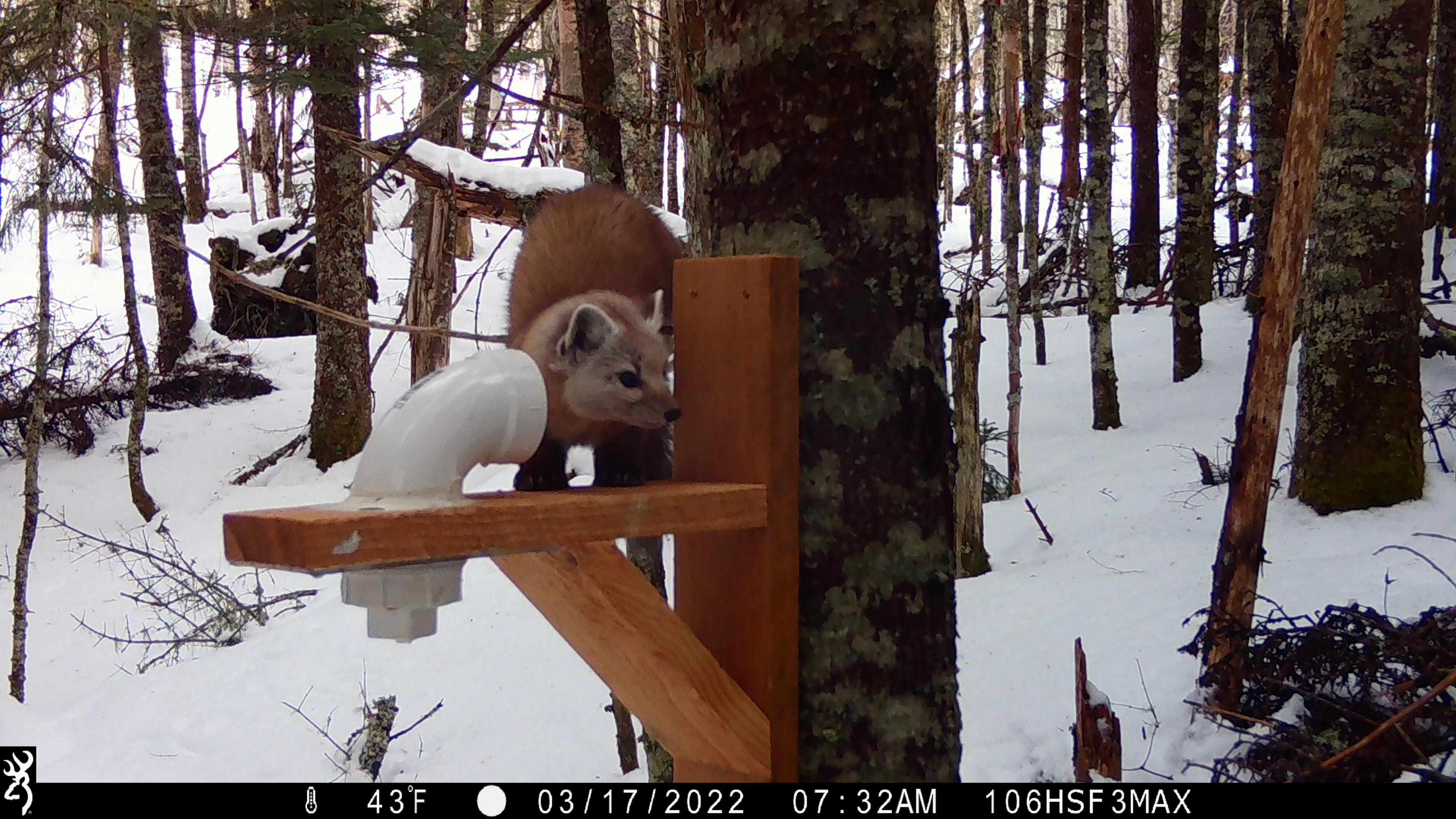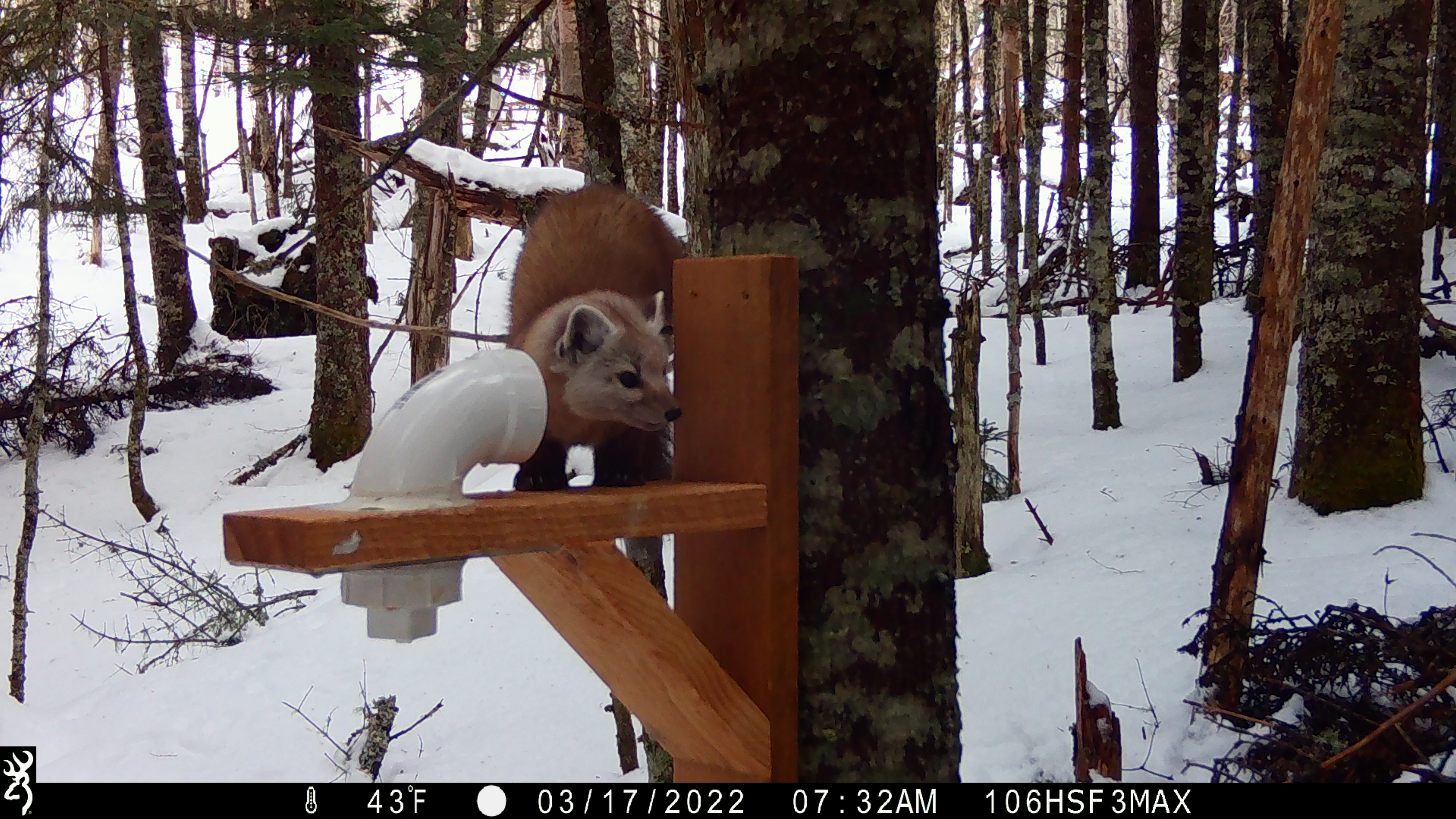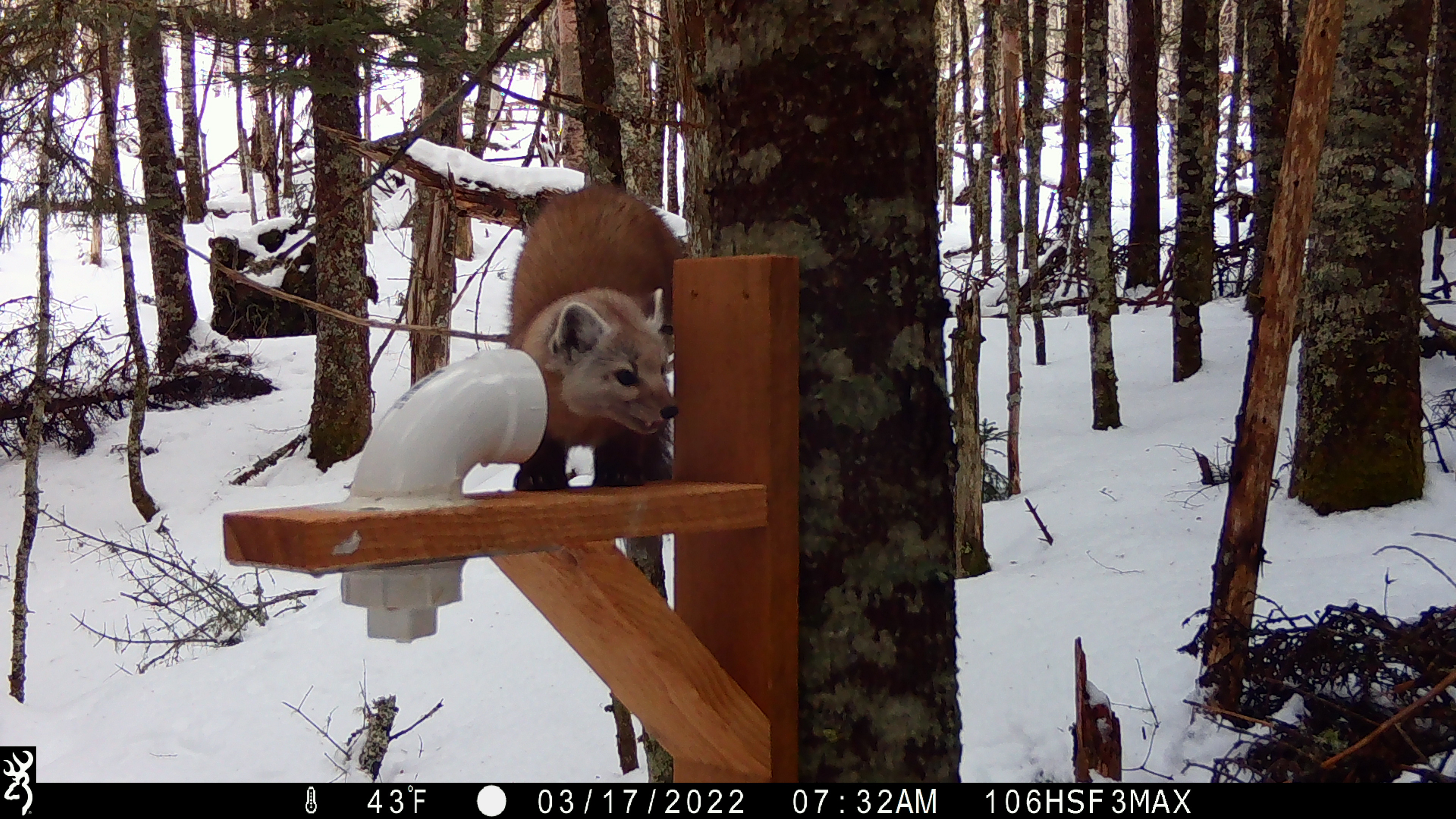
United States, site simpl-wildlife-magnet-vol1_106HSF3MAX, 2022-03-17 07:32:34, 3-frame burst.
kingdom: Animalia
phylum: Chordata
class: Mammalia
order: Carnivora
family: Mustelidae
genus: Martes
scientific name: Martes americana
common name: american marten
American marten (Martes americana).